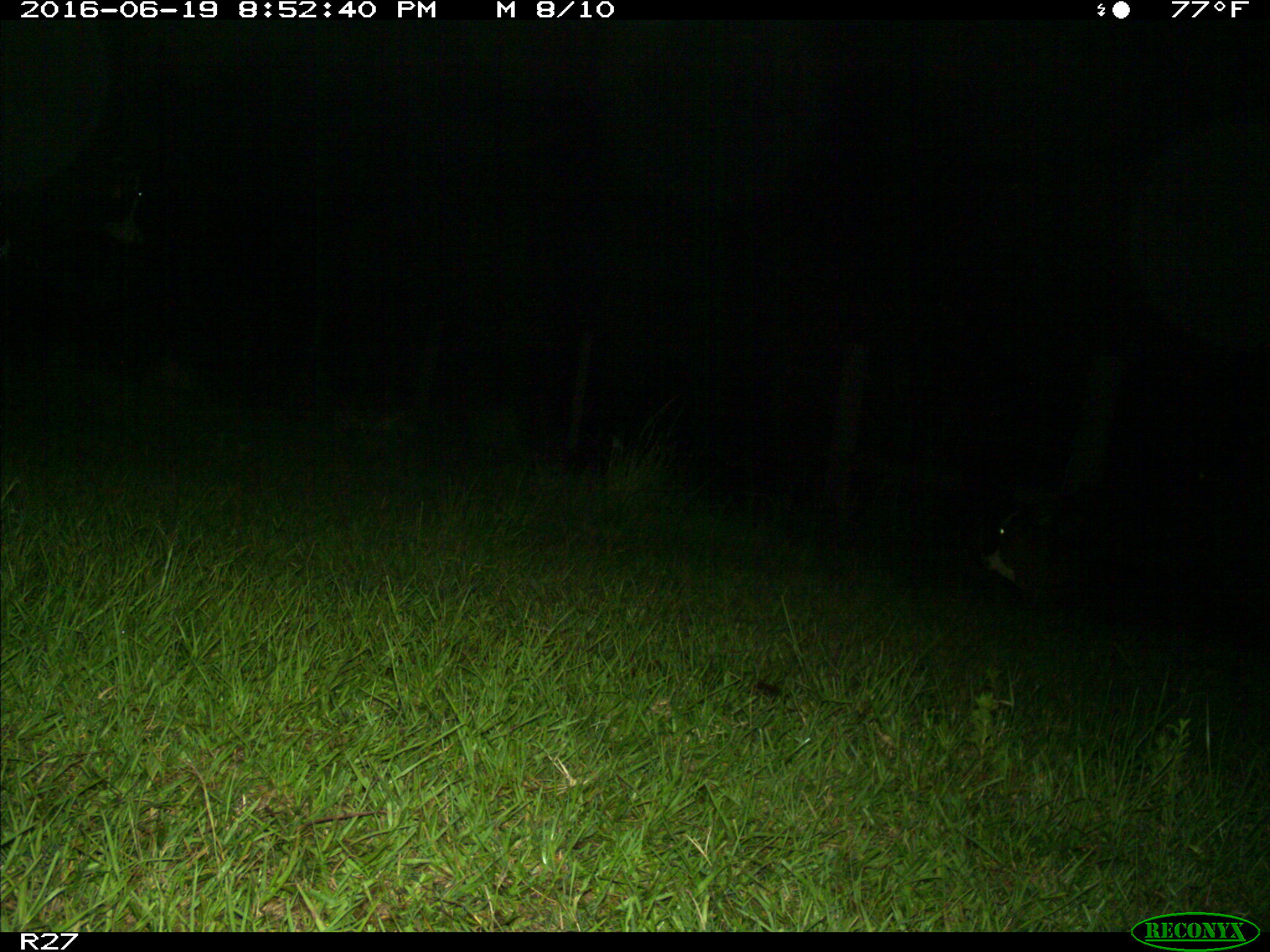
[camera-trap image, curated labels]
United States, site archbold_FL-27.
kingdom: Animalia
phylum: Chordata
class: Mammalia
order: Artiodactyla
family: Bovidae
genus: Bos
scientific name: Bos taurus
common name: domestic cow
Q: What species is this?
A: Bos taurus (domestic cow).